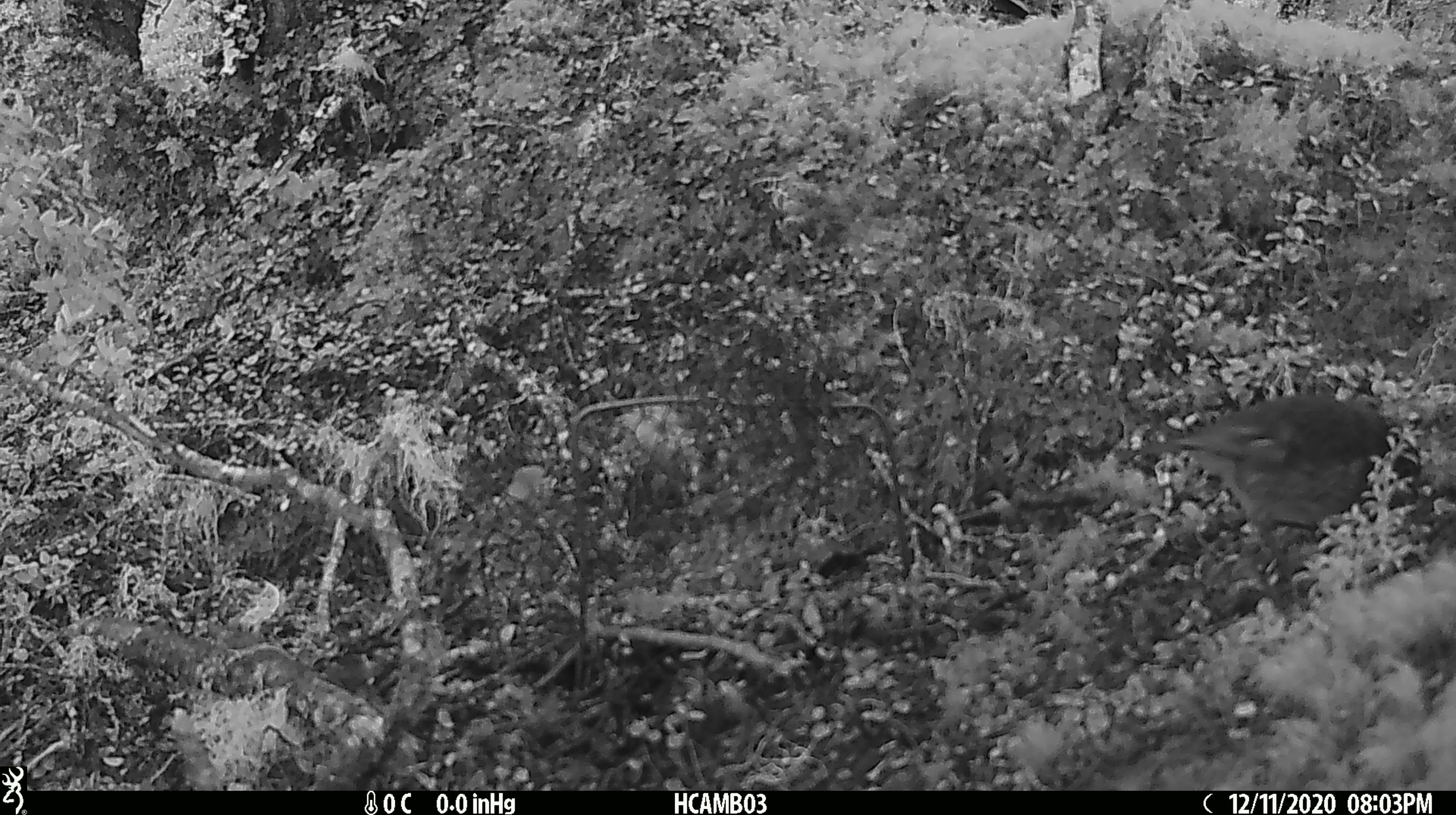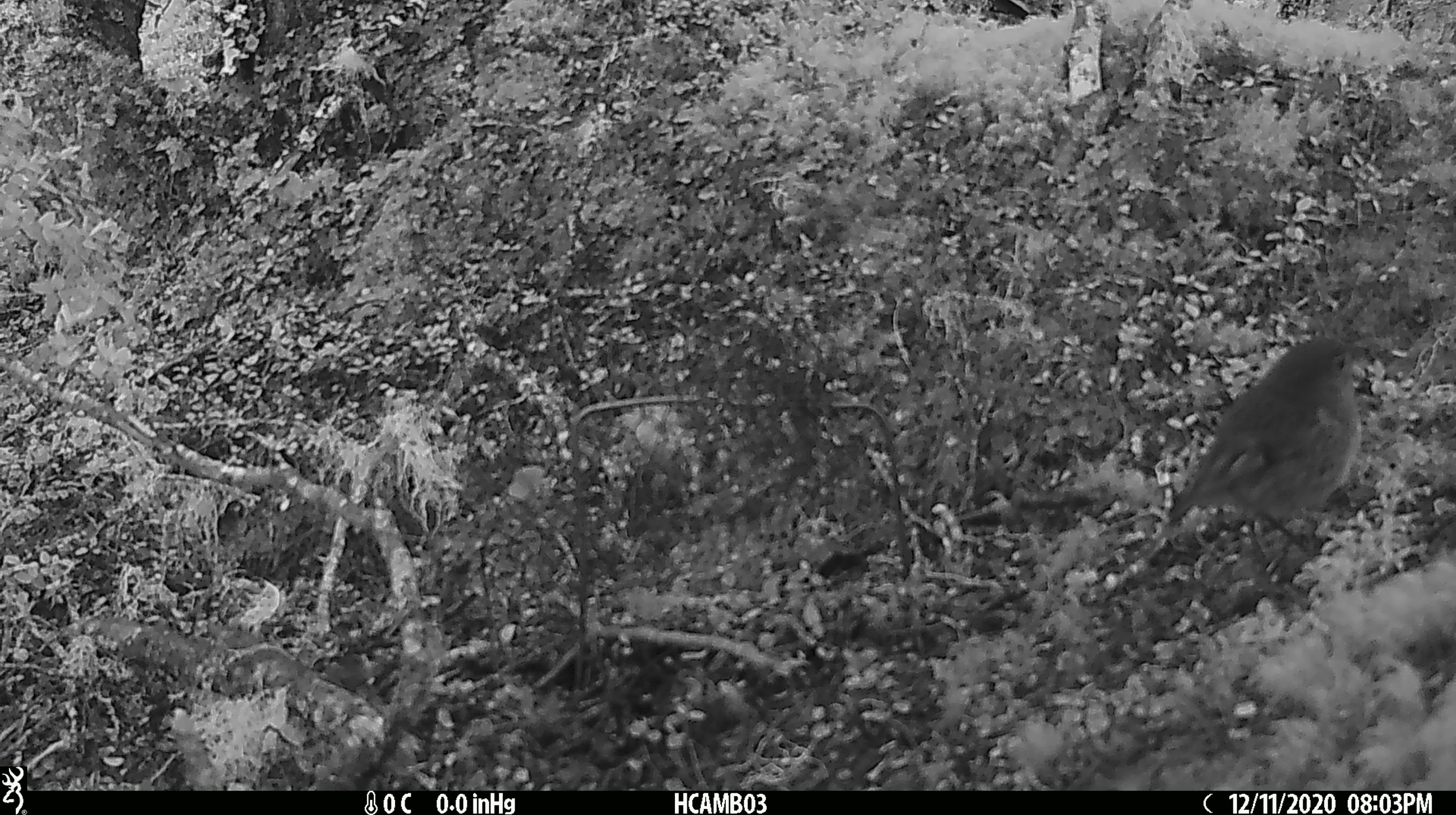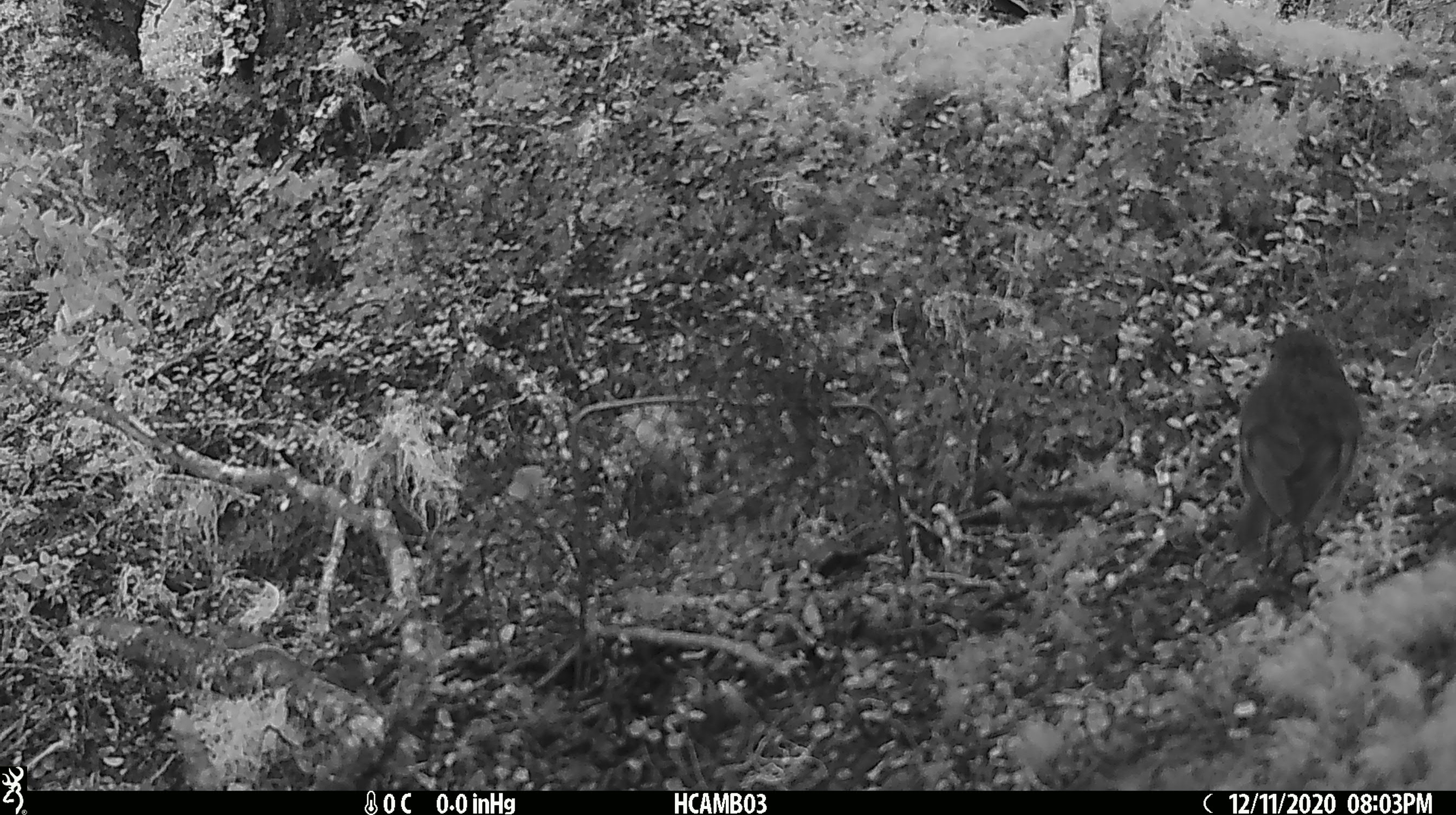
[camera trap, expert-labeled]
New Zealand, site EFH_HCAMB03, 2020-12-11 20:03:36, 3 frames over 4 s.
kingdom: Animalia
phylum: Chordata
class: Aves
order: Passeriformes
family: Petroicidae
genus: Petroica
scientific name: Petroica australis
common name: new zealand robin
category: robin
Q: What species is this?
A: Robin (new zealand robin) (Petroica australis).